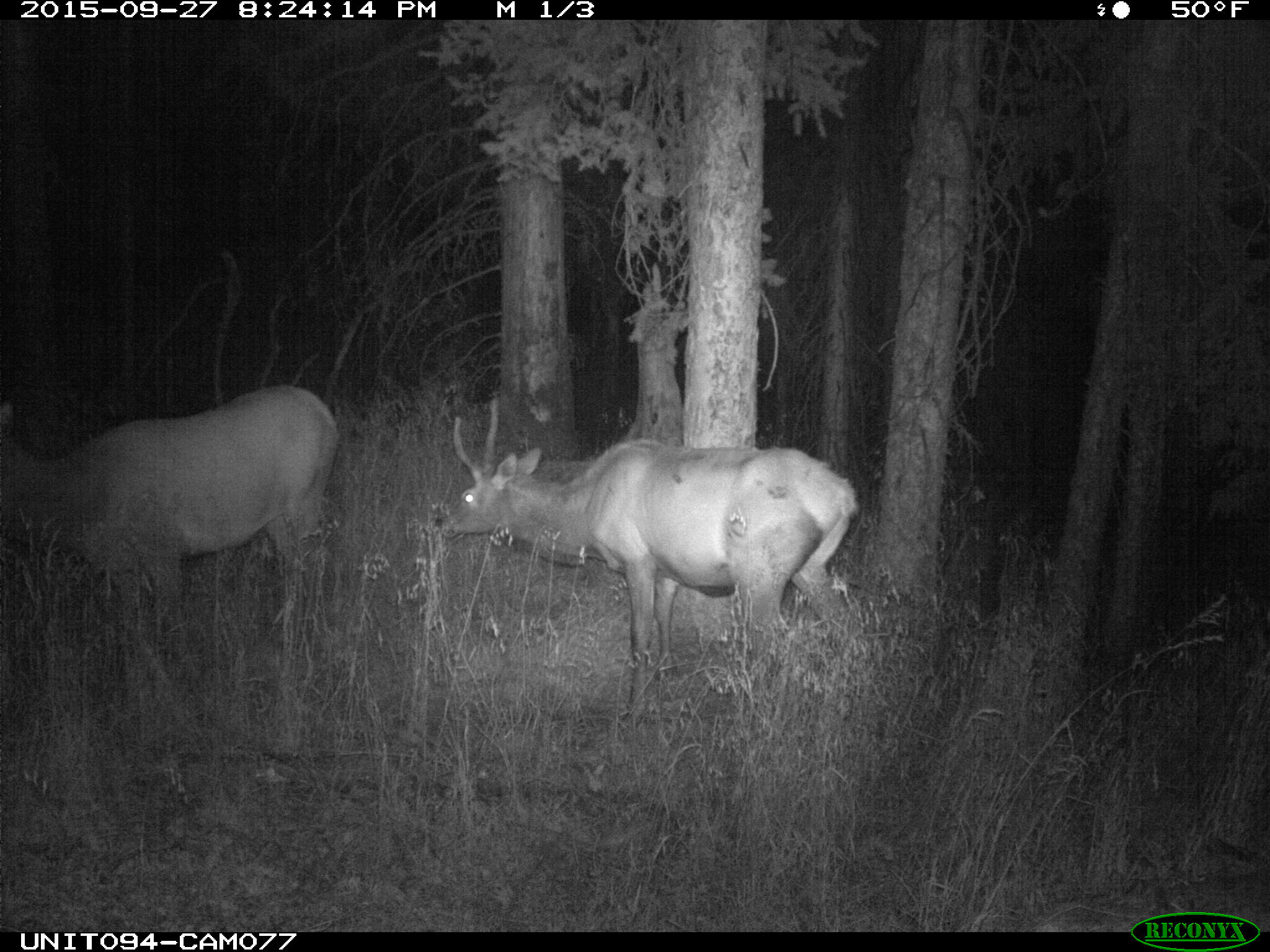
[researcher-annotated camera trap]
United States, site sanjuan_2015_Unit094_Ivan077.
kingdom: Animalia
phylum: Chordata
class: Mammalia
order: Artiodactyla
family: Cervidae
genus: Cervus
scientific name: Cervus elaphus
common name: red deer